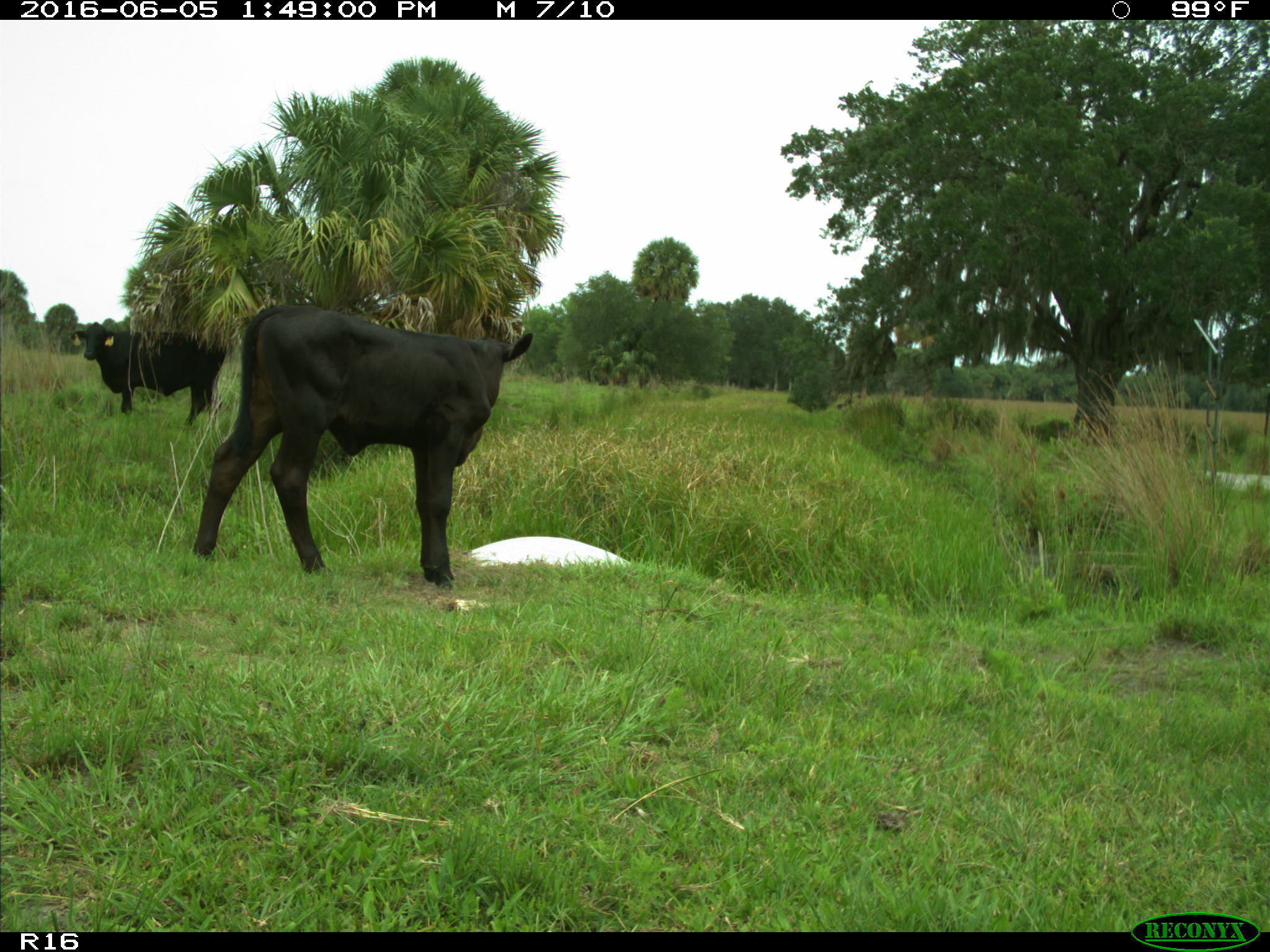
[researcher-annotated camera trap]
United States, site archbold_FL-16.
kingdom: Animalia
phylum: Chordata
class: Mammalia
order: Artiodactyla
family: Bovidae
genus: Bos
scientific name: Bos taurus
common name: domestic cow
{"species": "Bos taurus (domestic cow)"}